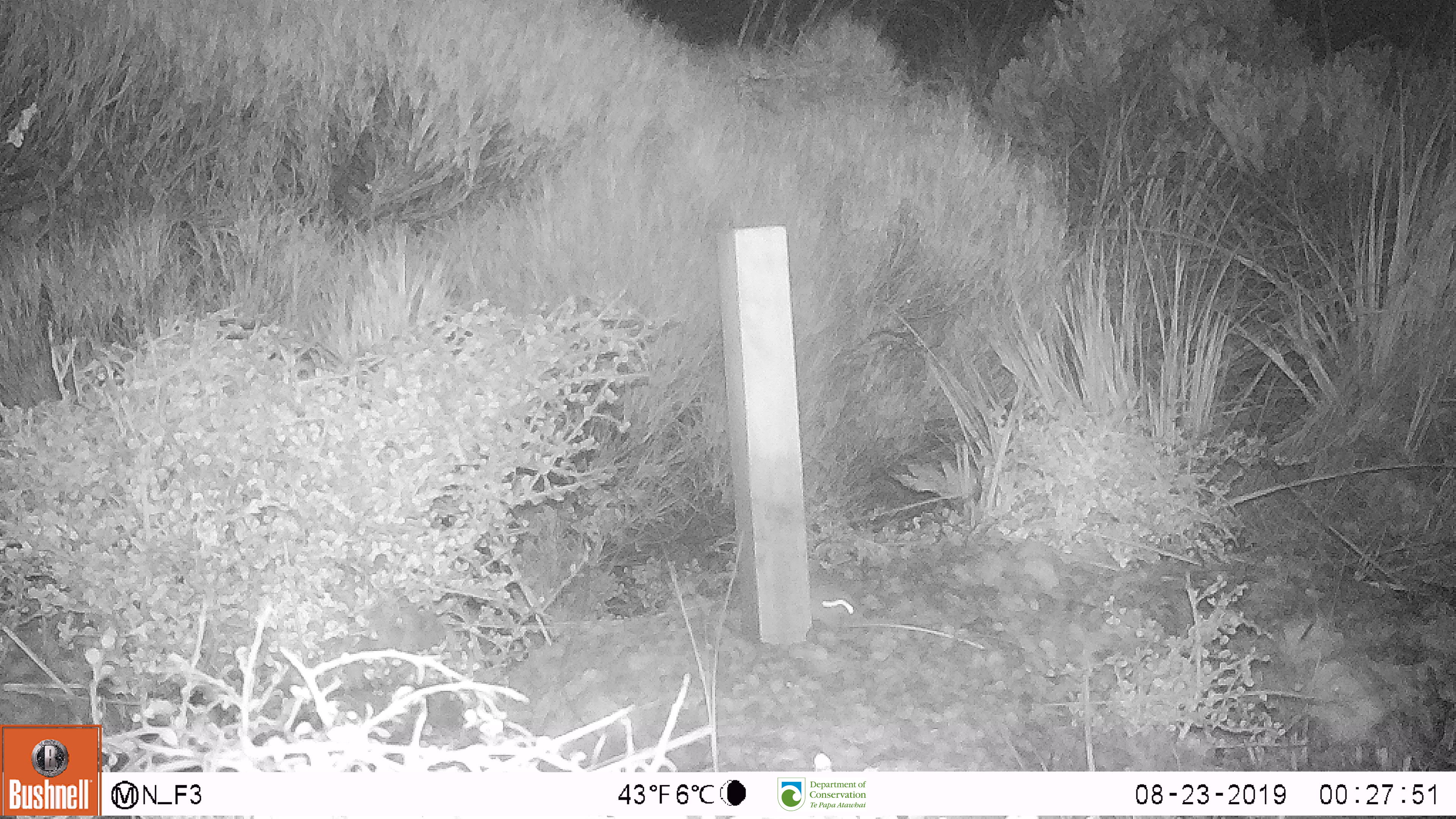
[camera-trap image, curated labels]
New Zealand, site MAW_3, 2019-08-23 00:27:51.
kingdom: Animalia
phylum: Chordata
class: Mammalia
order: Rodentia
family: Muridae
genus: Mus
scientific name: Mus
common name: mouse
Mouse (Mus).